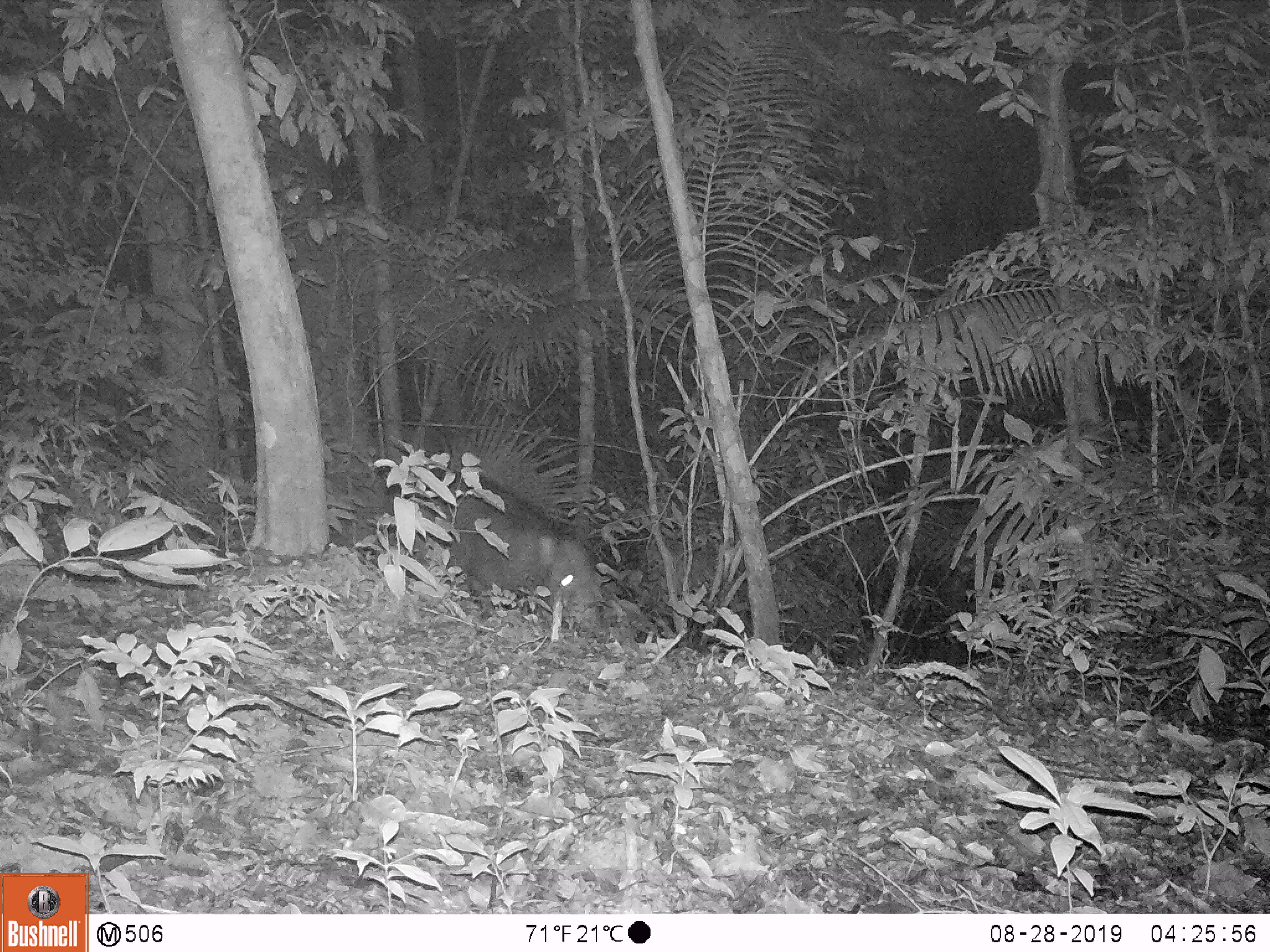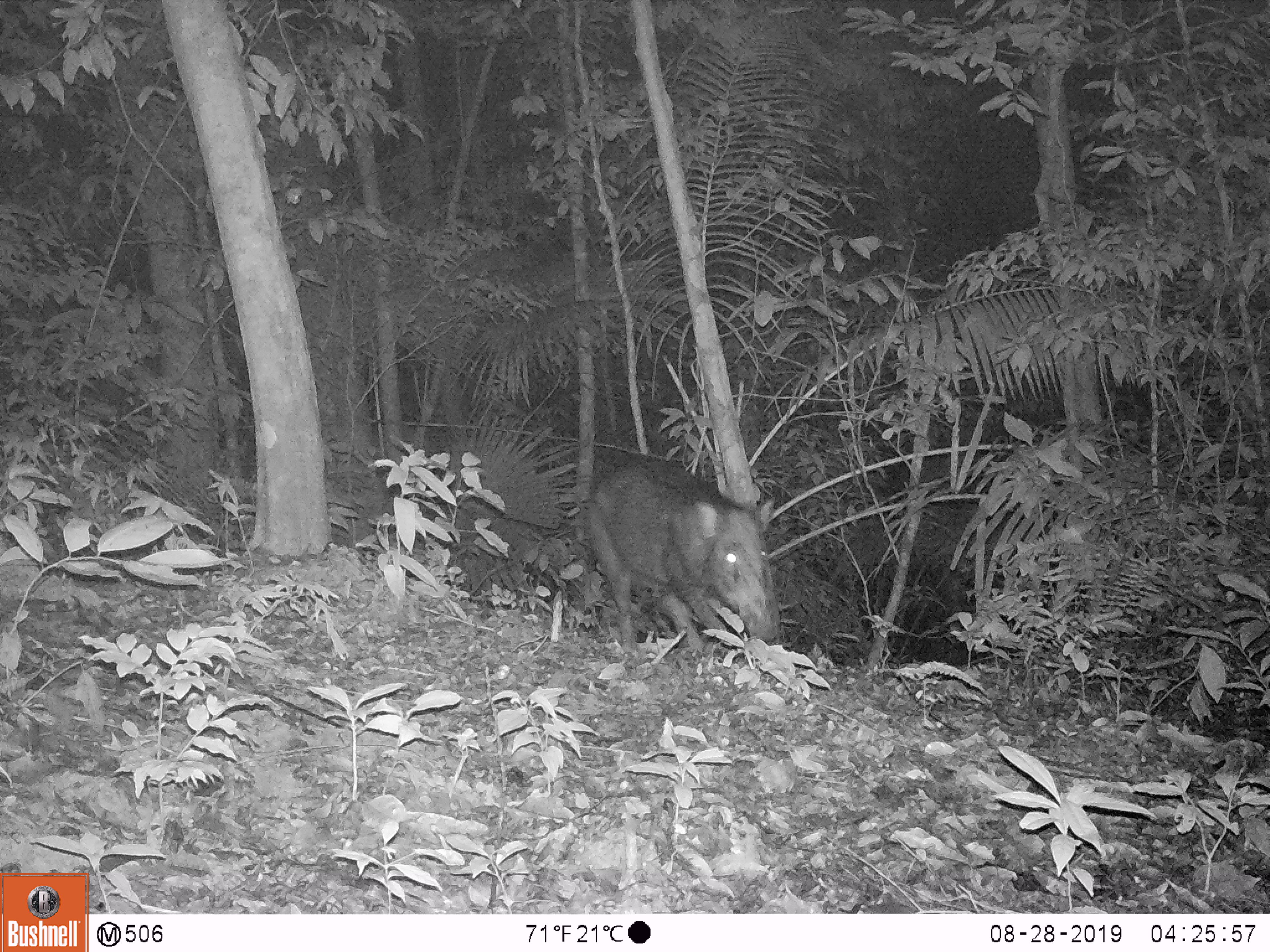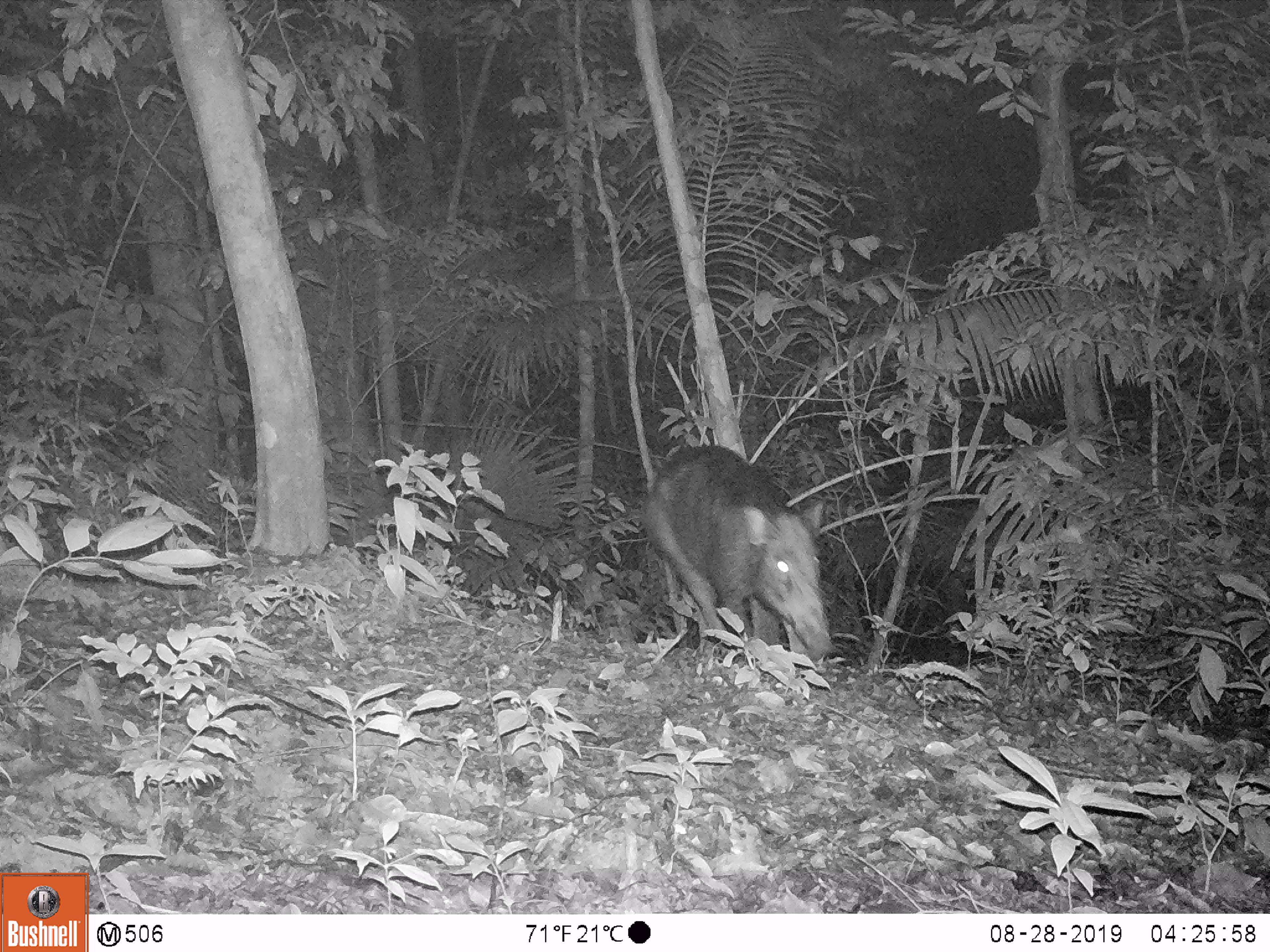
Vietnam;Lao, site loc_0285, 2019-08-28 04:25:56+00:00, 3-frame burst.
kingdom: Animalia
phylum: Chordata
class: Mammalia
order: Artiodactyla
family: Suidae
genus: Sus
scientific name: Sus scrofa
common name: eurasian wild pig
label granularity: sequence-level